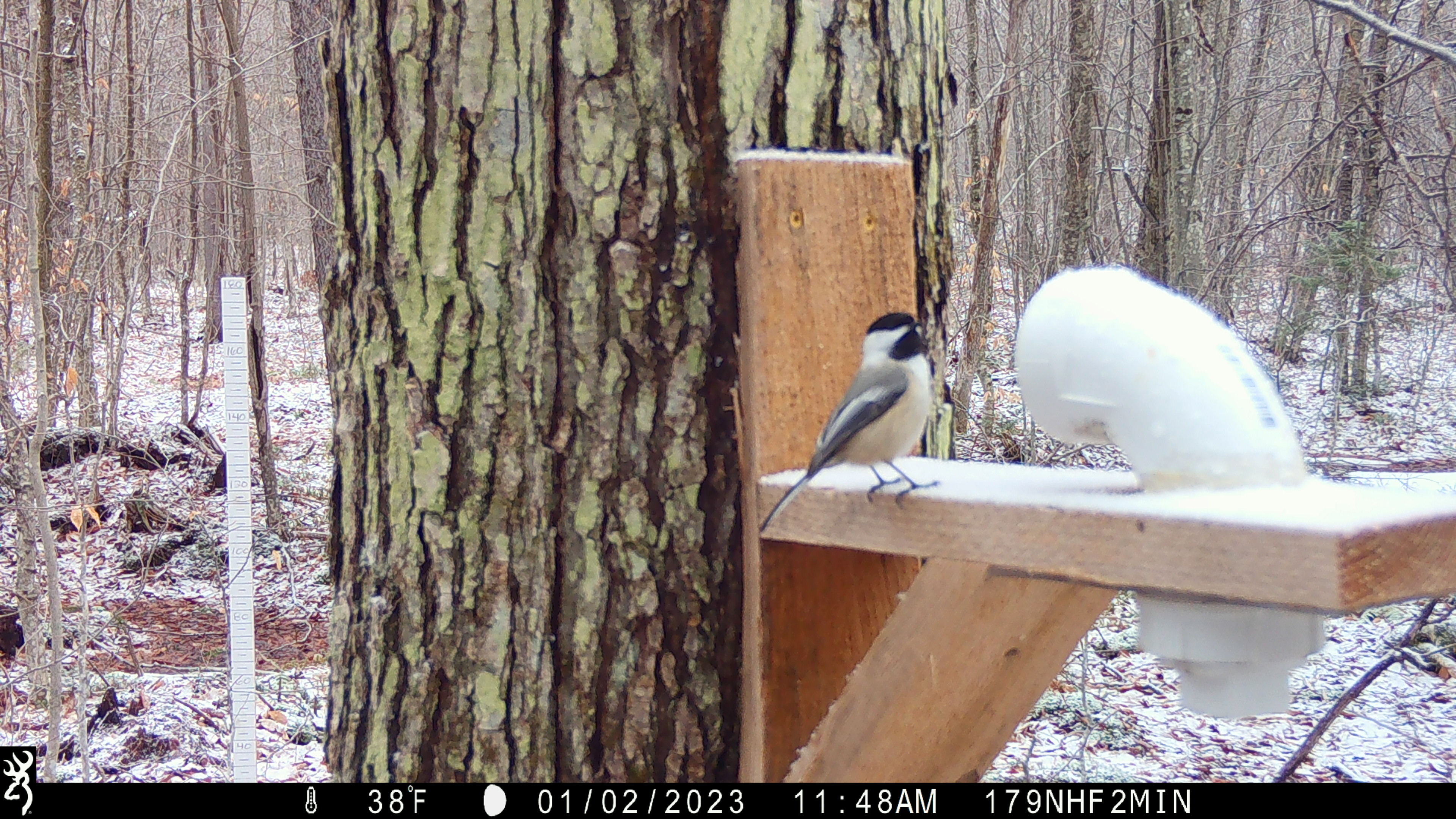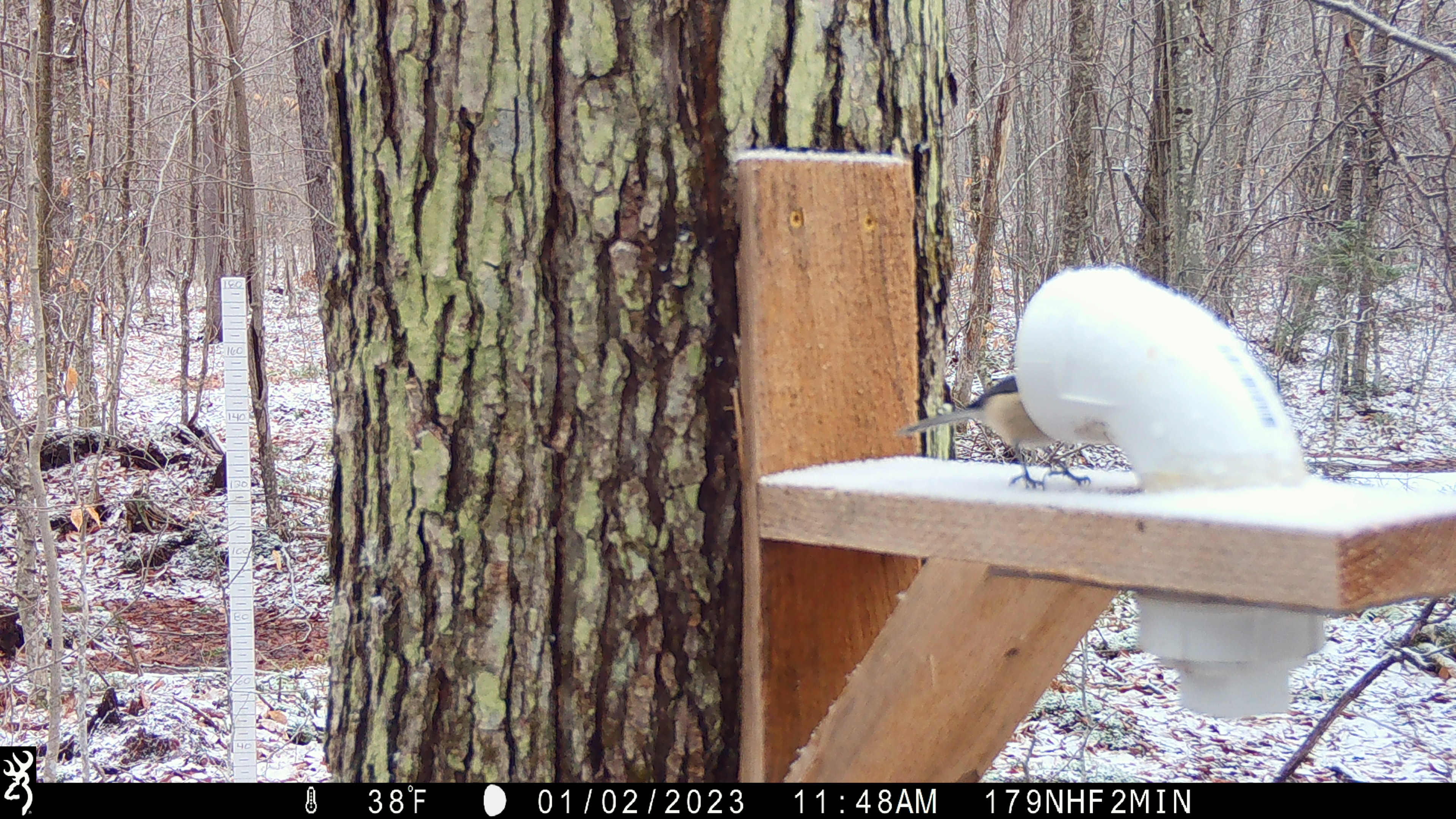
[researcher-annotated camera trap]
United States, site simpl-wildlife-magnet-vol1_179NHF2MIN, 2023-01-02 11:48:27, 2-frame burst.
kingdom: Animalia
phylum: Chordata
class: Aves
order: Passeriformes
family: Paridae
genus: Poecile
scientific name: Poecile atricapillus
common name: black-capped chickadee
Black-capped chickadee (Poecile atricapillus).